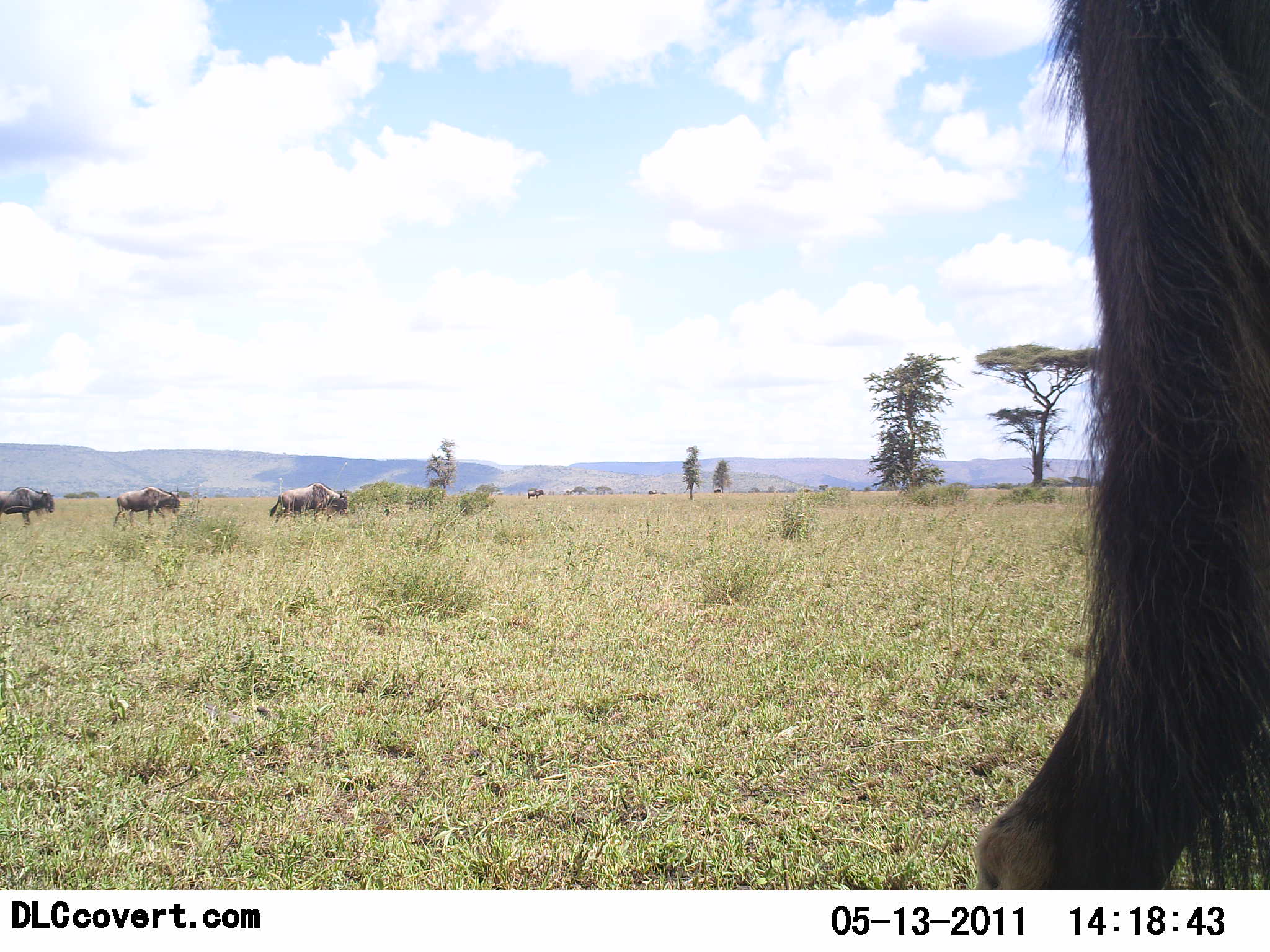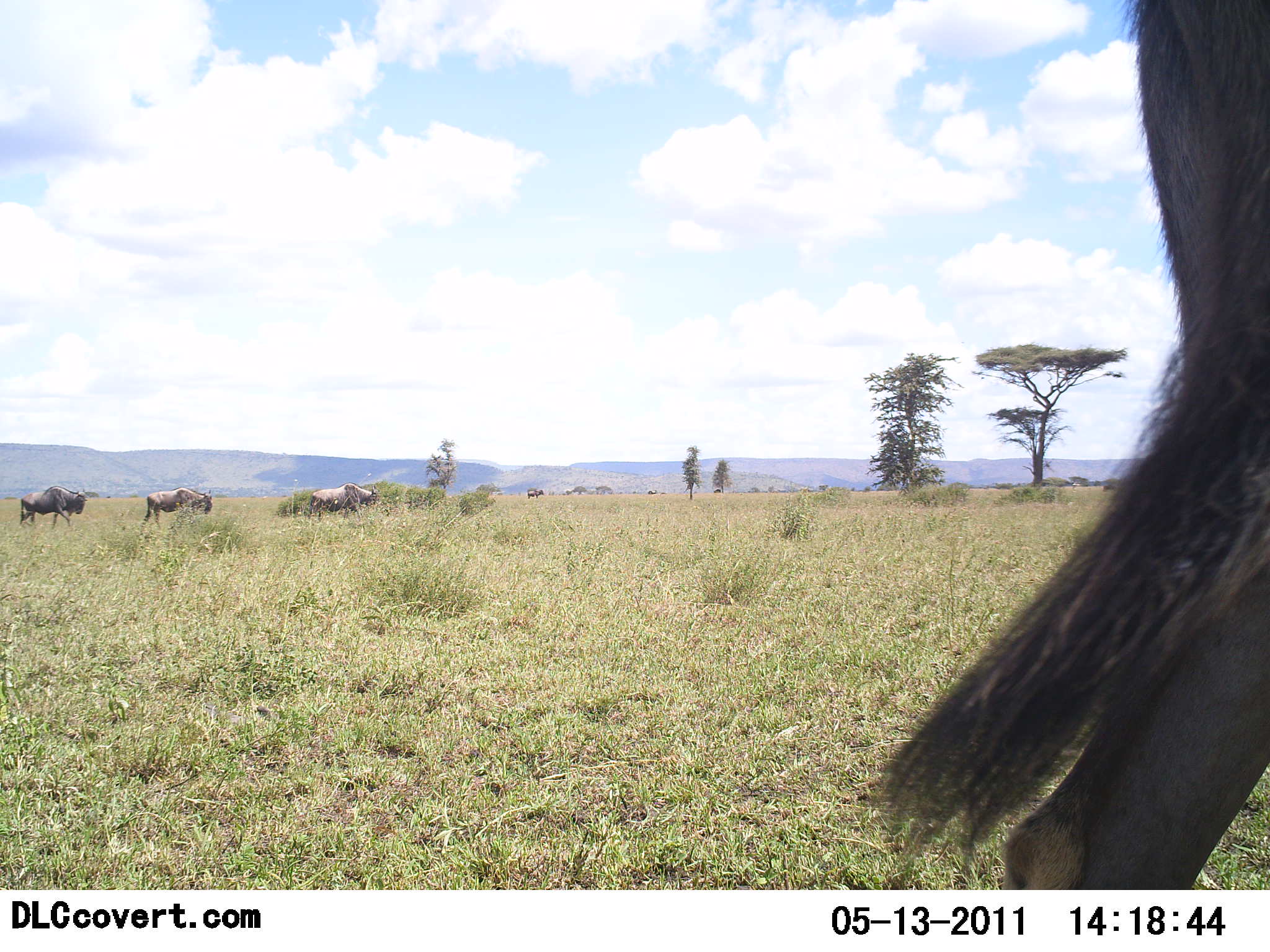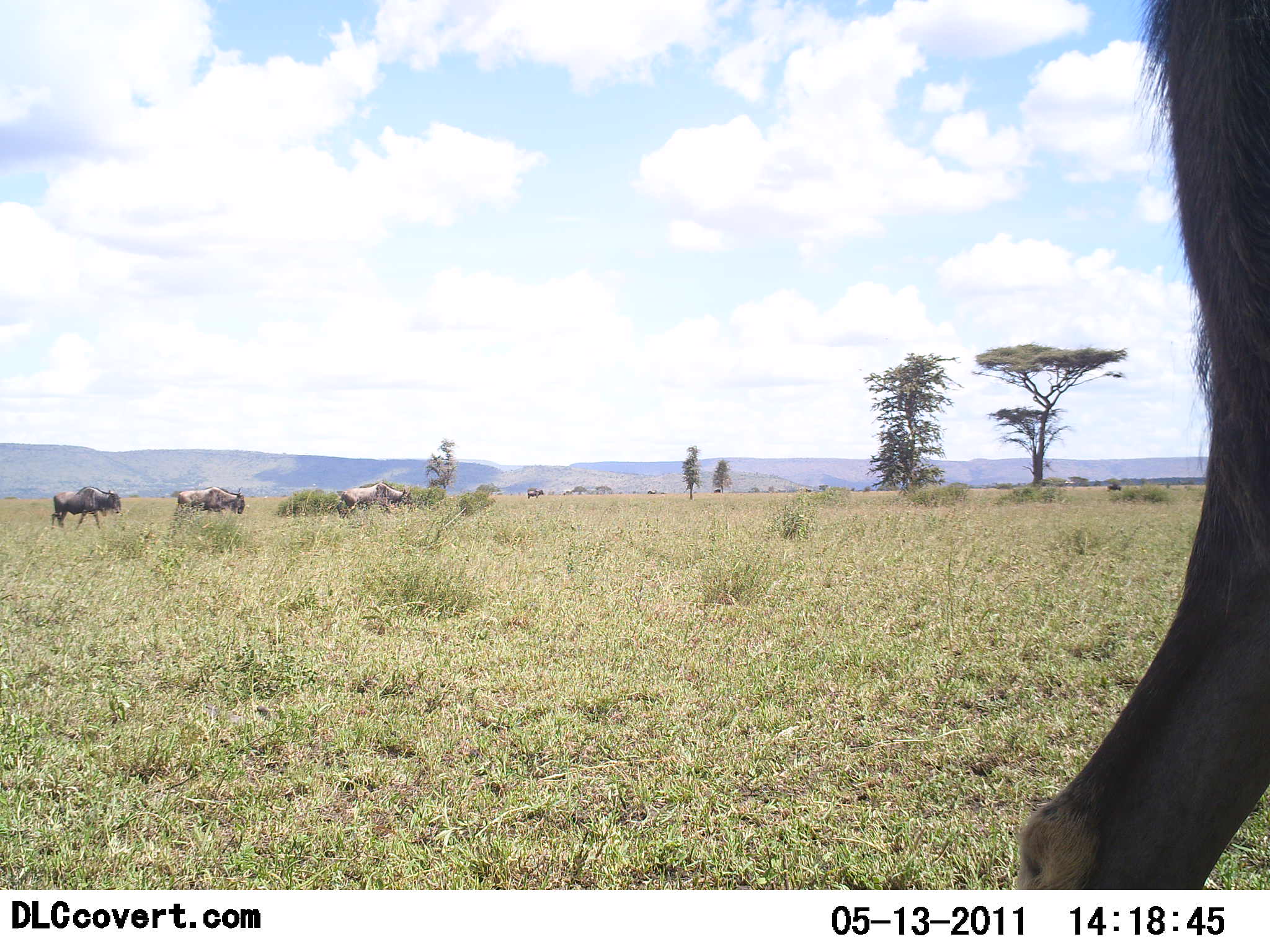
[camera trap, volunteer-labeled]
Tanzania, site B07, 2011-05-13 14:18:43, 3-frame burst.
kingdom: Animalia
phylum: Chordata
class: Mammalia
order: Artiodactyla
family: Bovidae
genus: Connochaetes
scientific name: Connochaetes taurinus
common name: blue wildebeest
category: wildebeest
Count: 4.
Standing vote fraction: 17%.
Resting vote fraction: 0%.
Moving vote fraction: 100%.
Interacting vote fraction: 0%.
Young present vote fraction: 0%.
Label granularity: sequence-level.